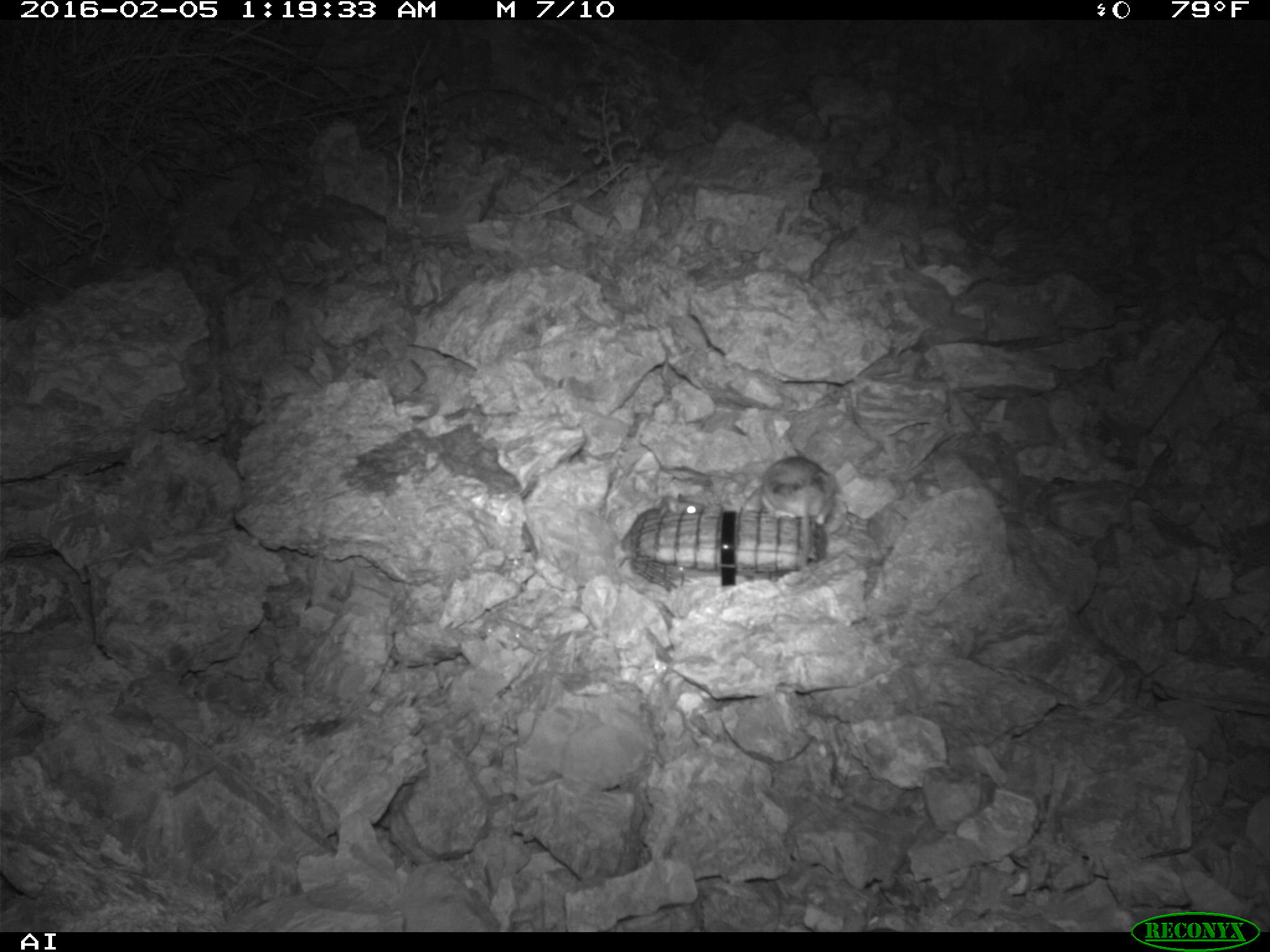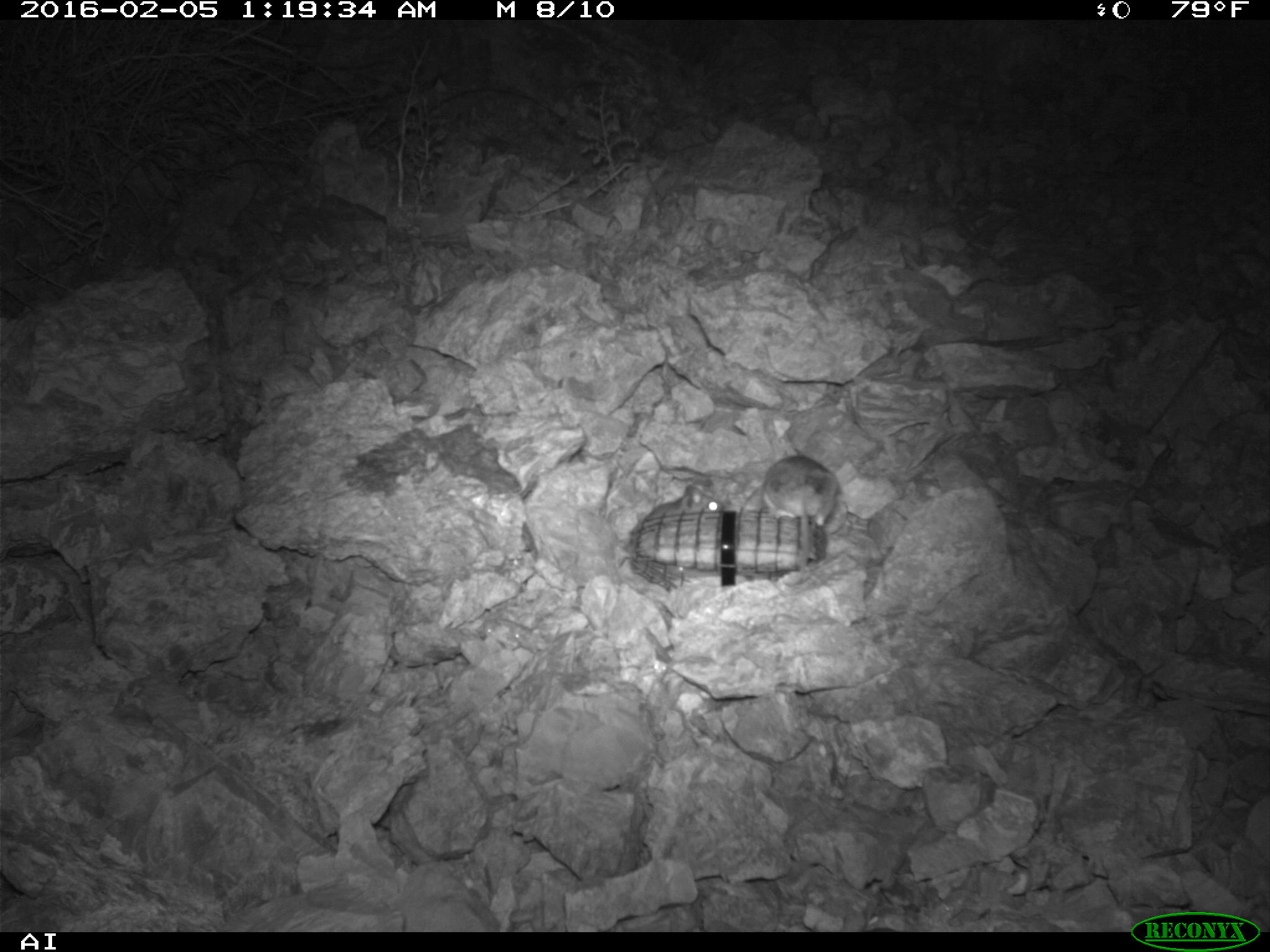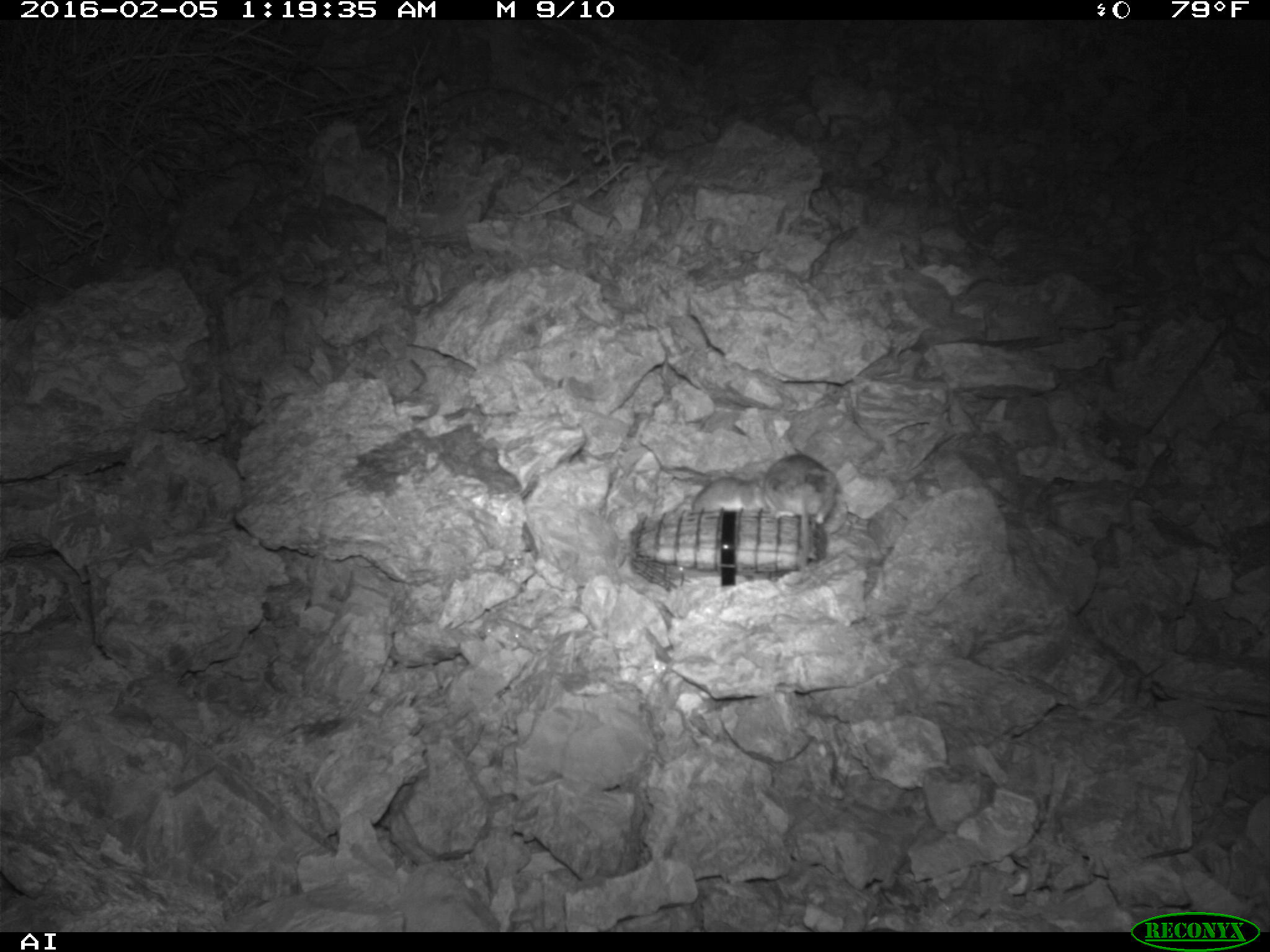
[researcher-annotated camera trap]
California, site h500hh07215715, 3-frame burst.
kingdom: Animalia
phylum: Chordata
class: Mammalia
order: Rodentia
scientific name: Rodentia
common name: rodent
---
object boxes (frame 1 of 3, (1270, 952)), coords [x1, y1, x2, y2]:
rodent: [761, 455, 836, 524]; [659, 493, 703, 513]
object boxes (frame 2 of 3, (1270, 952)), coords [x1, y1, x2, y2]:
rodent: [743, 455, 840, 527]; [640, 483, 722, 516]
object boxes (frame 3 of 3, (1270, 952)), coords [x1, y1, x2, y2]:
rodent: [765, 454, 837, 579]; [687, 477, 767, 512]